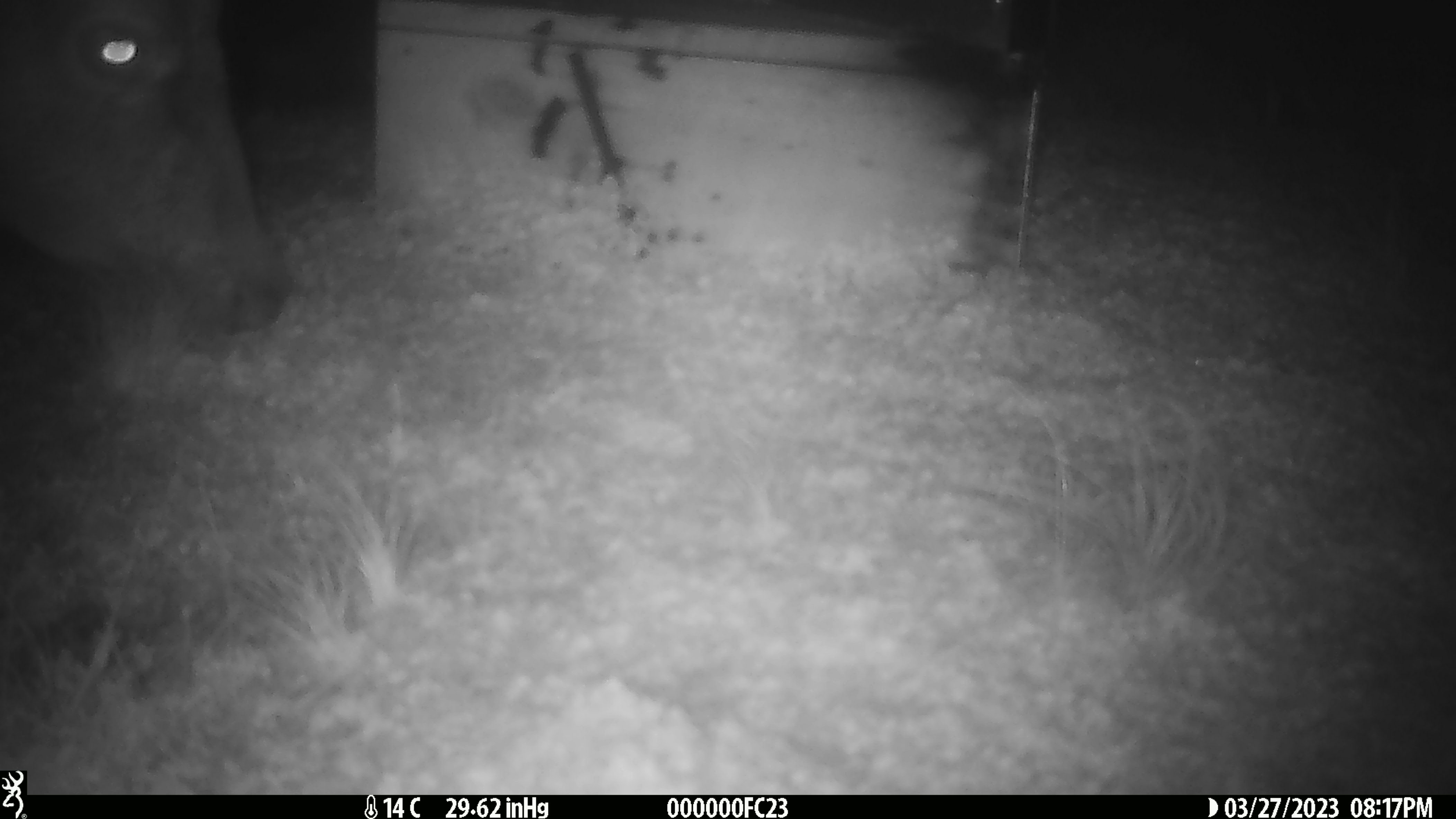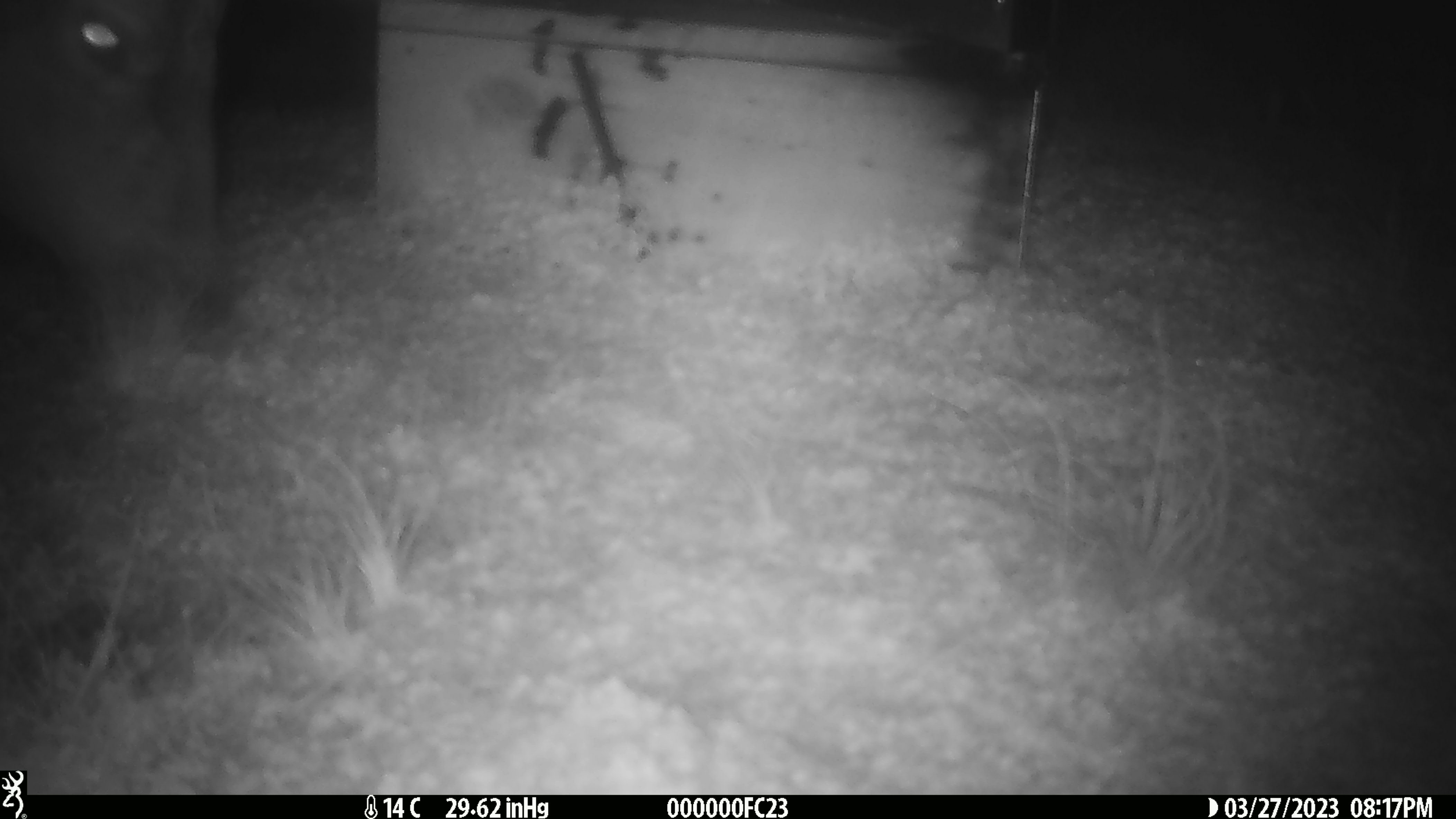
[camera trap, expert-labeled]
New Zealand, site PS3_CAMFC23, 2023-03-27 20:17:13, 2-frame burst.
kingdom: Animalia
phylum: Chordata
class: Mammalia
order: Artiodactyla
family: Cervidae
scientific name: Cervidae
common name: deer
Deer (Cervidae).